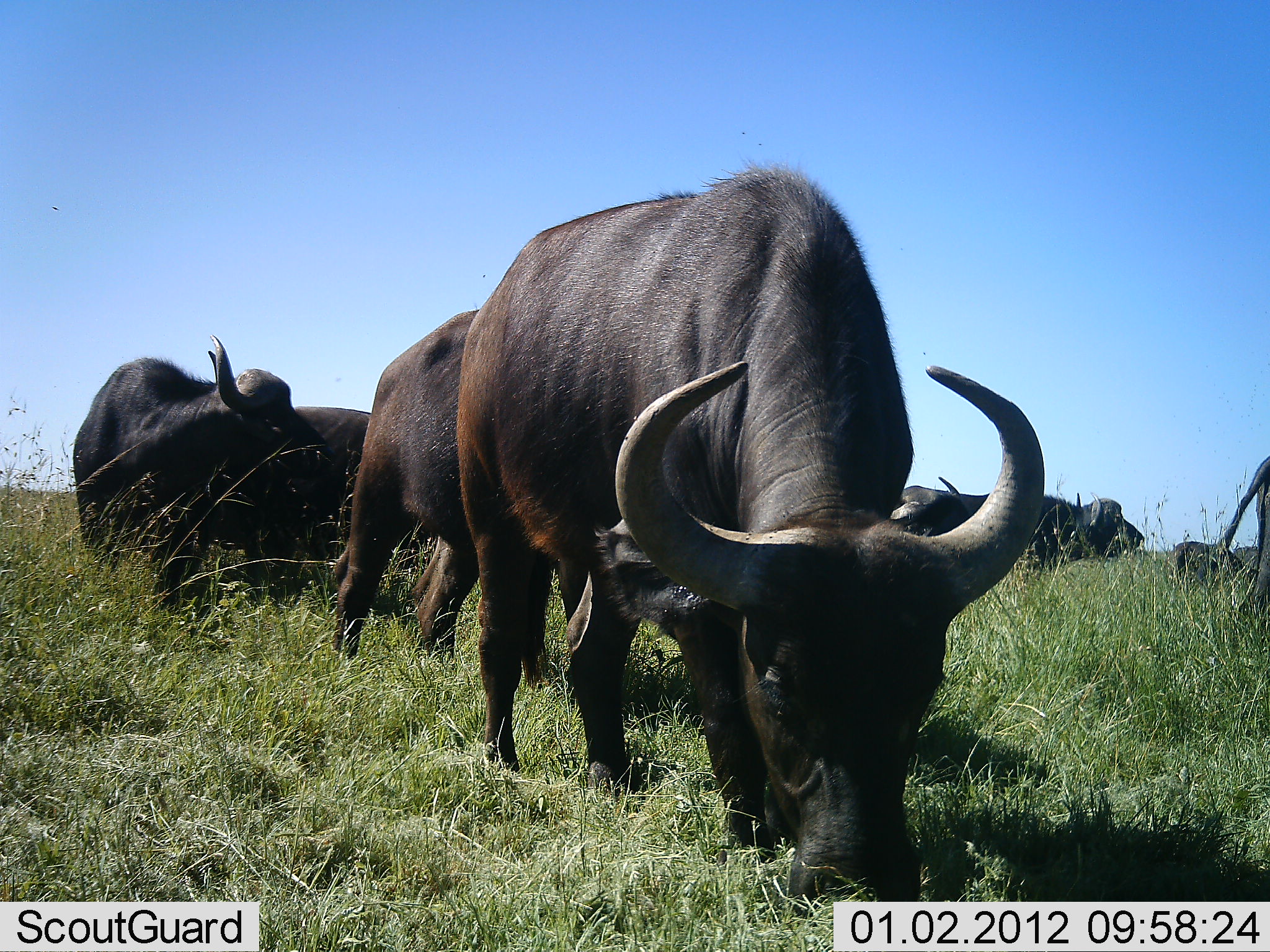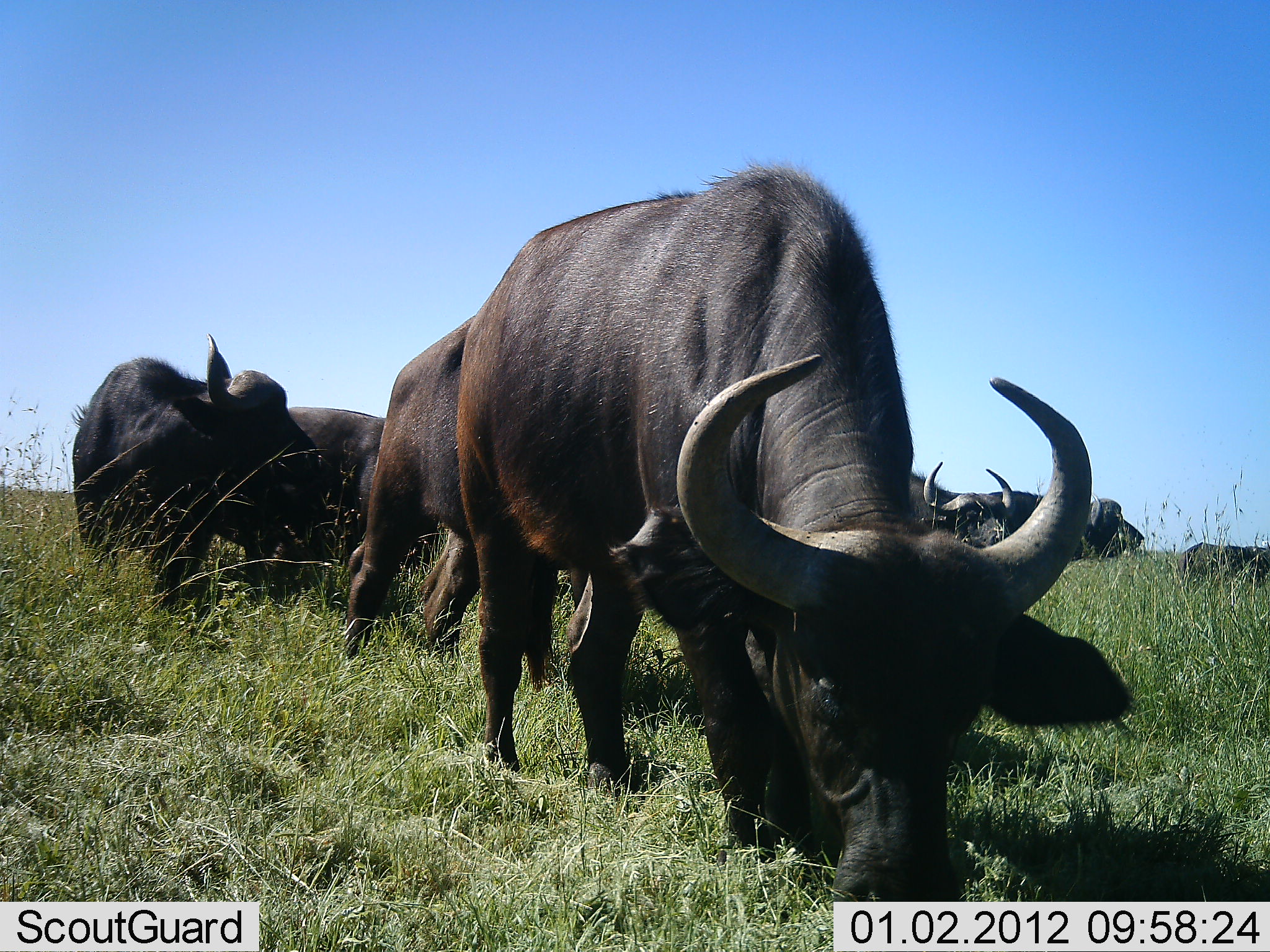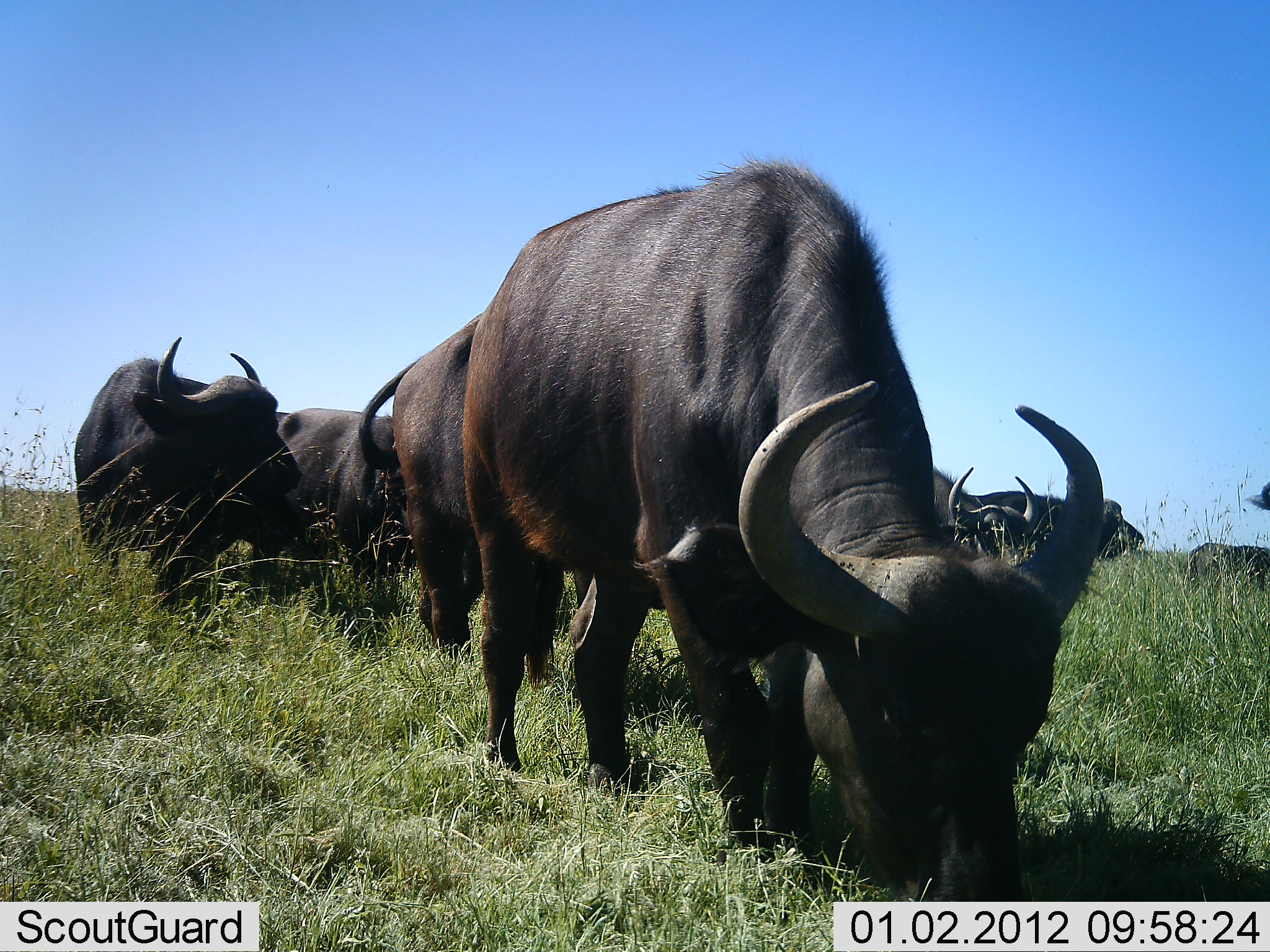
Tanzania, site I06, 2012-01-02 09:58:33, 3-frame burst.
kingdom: Animalia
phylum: Chordata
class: Mammalia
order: Artiodactyla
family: Bovidae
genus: Syncerus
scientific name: Syncerus caffer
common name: cape buffalo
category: buffalo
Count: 7.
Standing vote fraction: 64%.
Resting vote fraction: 0%.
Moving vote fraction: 7%.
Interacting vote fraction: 0%.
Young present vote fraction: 0%.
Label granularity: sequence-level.